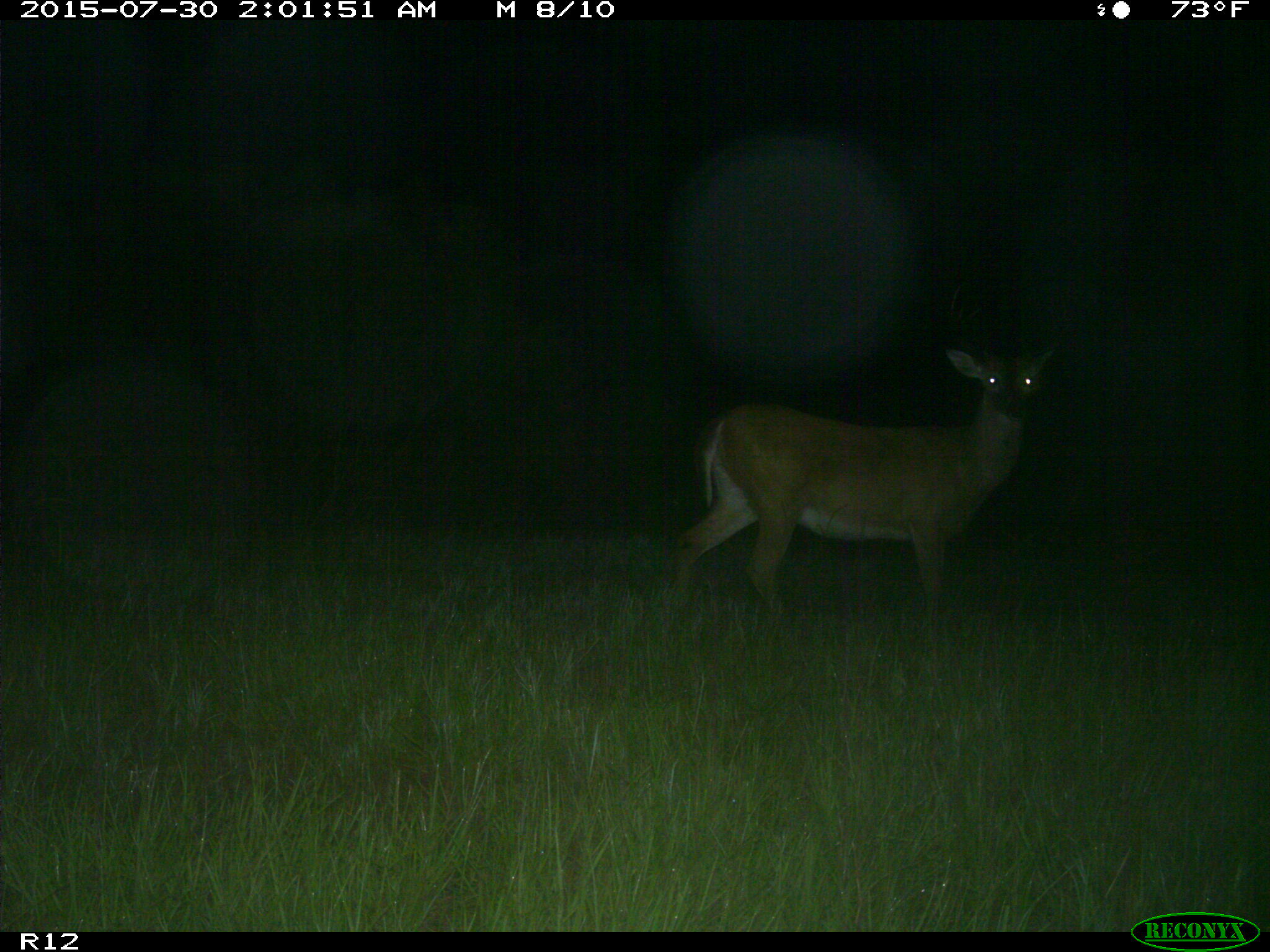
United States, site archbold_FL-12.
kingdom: Animalia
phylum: Chordata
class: Mammalia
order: Artiodactyla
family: Cervidae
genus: Odocoileus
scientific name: Odocoileus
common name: deer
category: unidentified deer